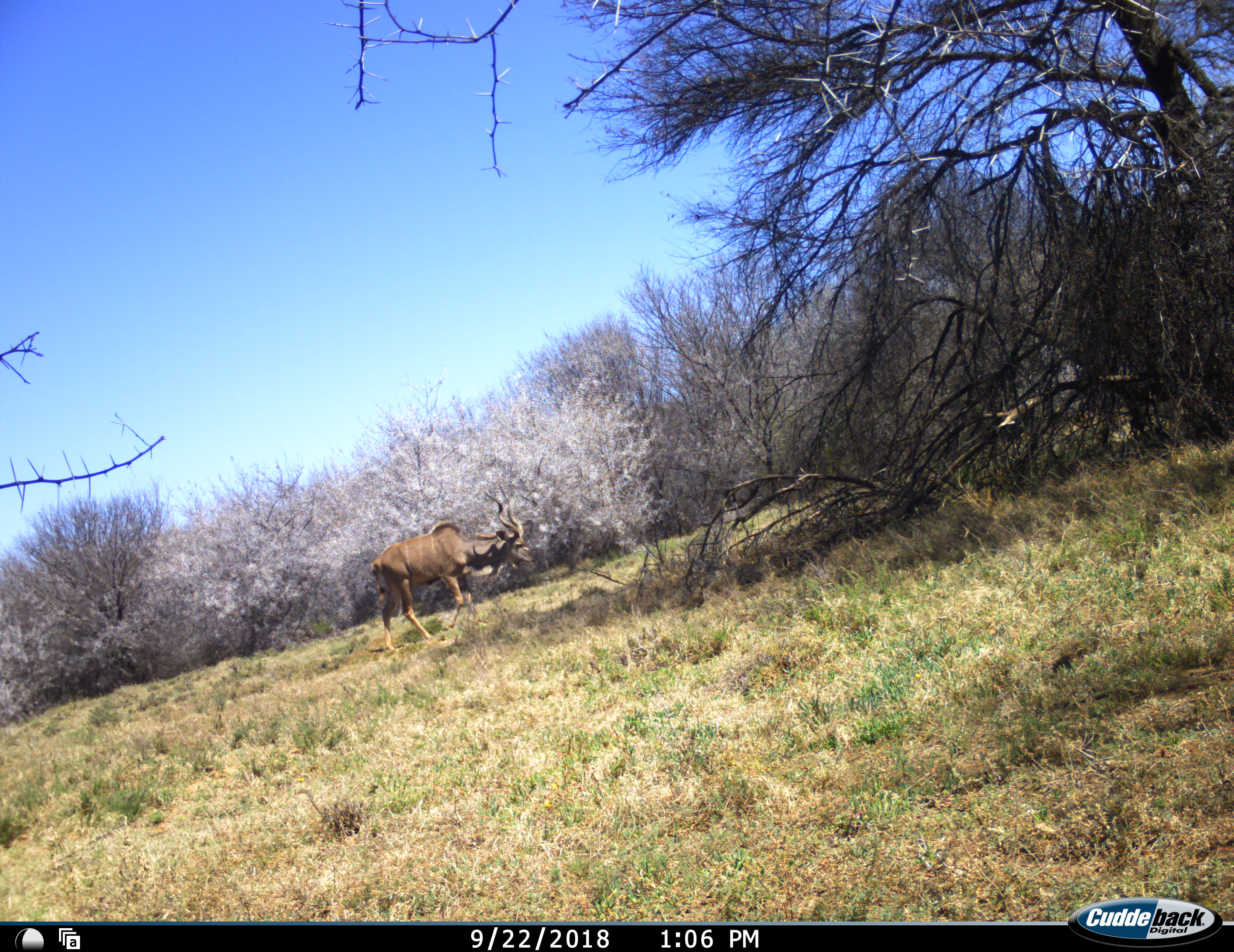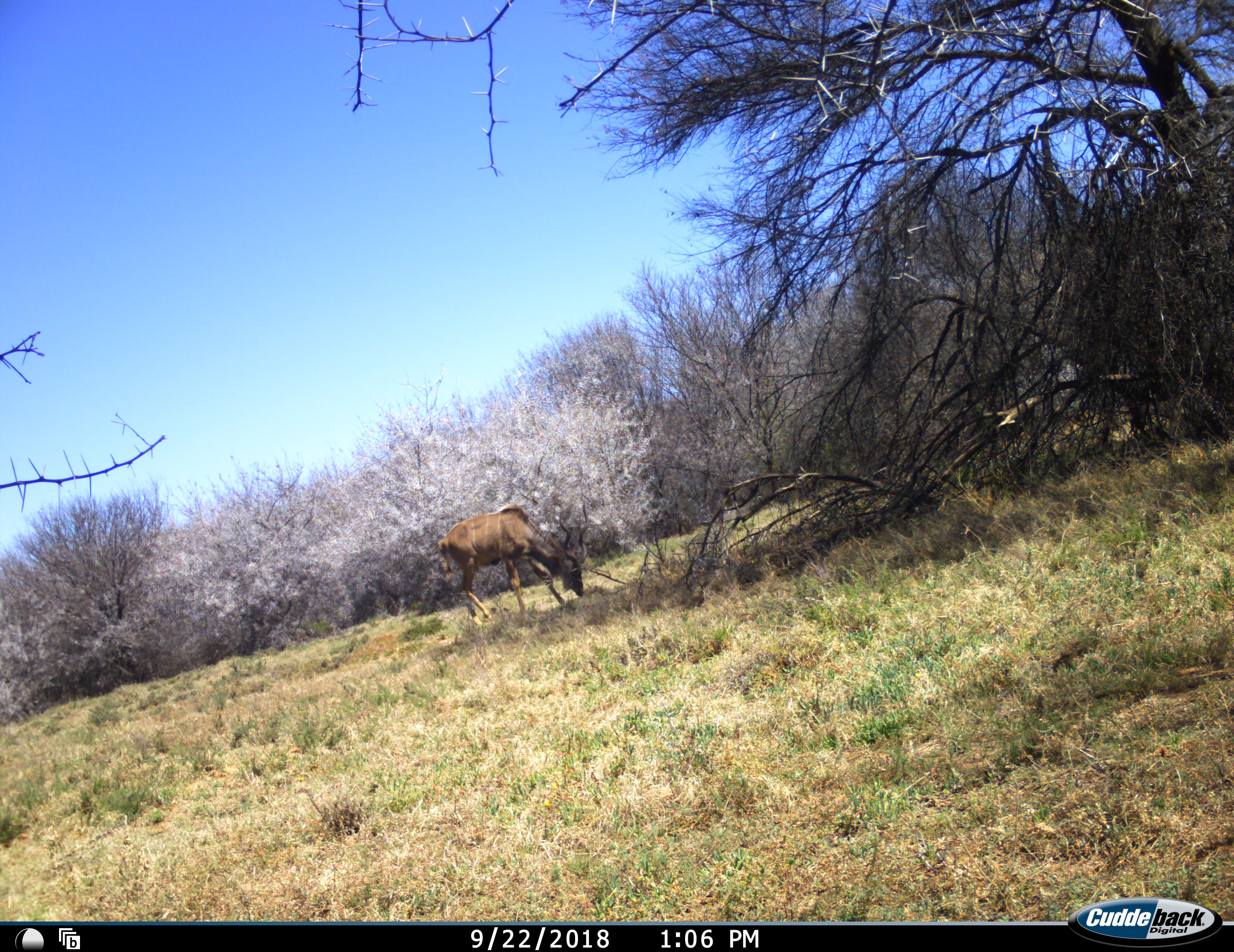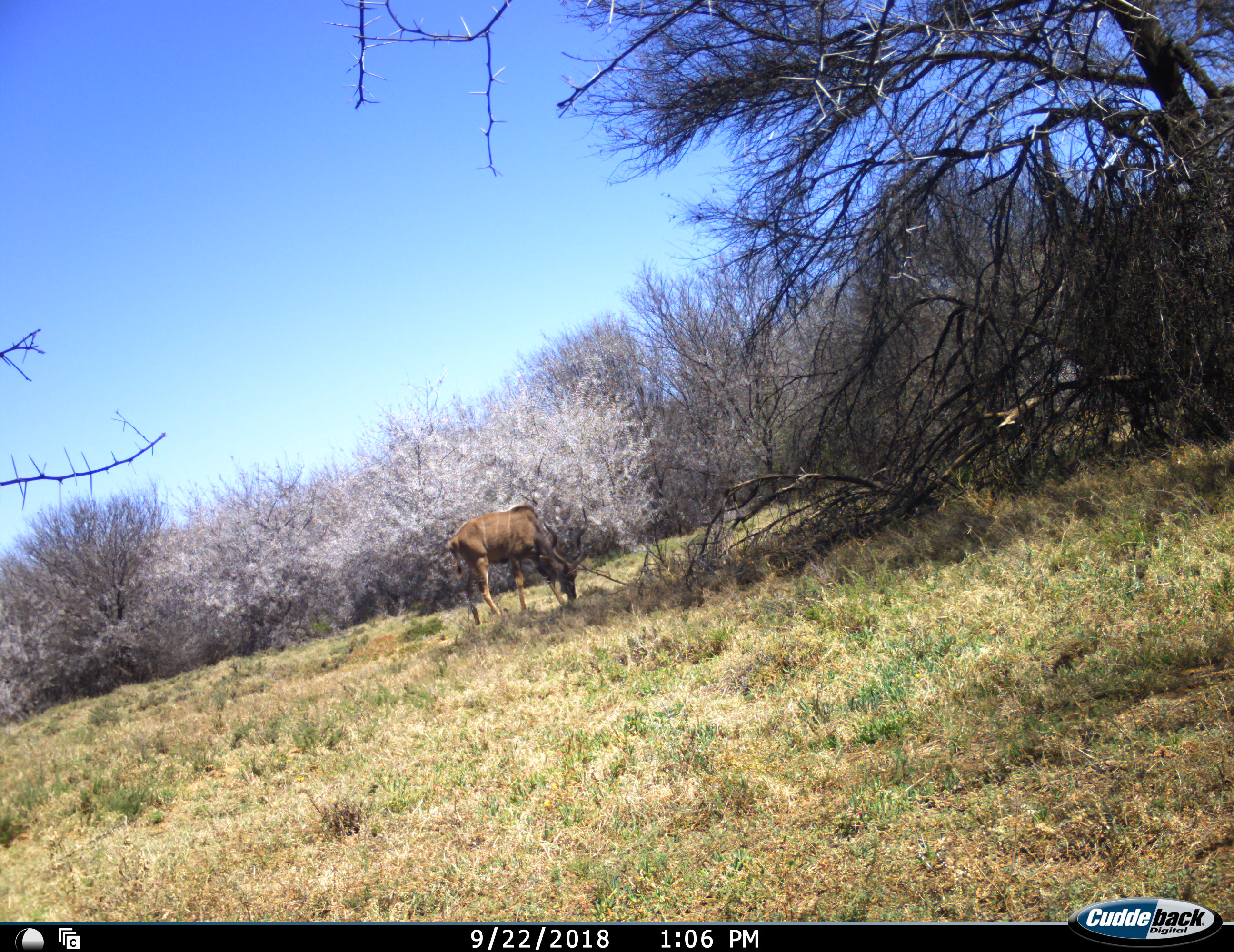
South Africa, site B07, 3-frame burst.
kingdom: Animalia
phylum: Chordata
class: Mammalia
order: Artiodactyla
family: Bovidae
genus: Tragelaphus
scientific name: Tragelaphus strepsiceros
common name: greater kudu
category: kudu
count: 1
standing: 30%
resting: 10%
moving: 40%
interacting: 0%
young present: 0%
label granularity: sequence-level